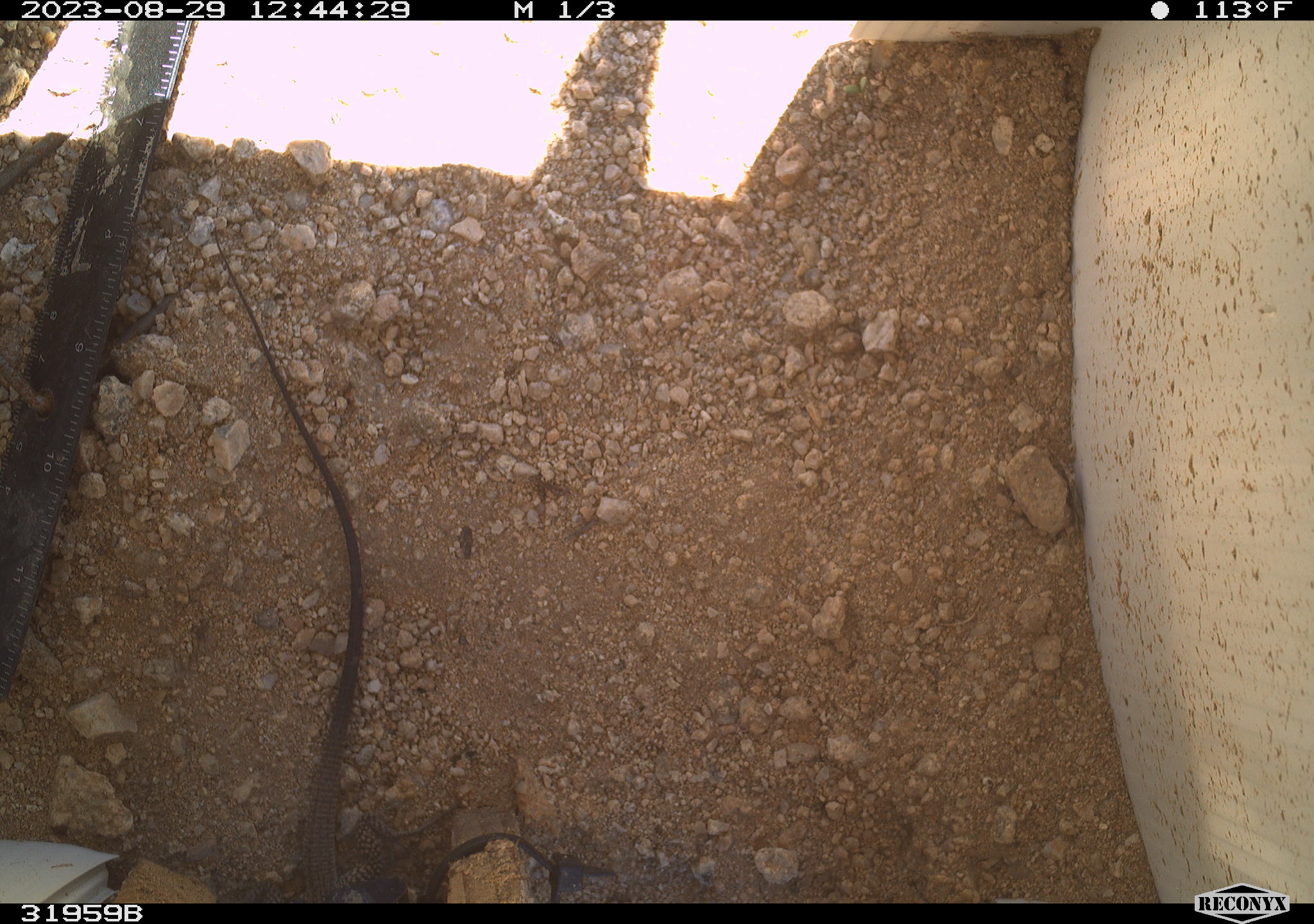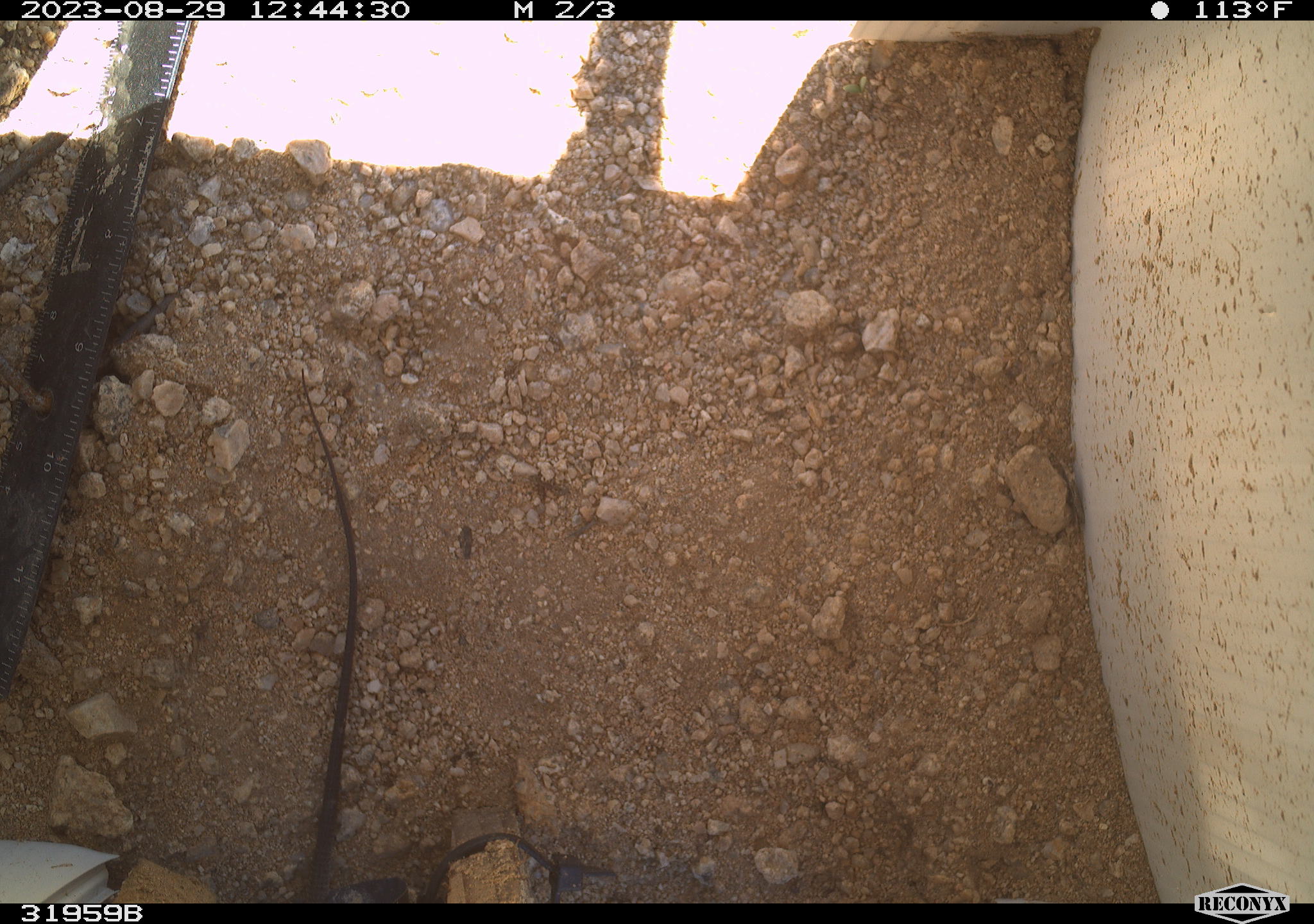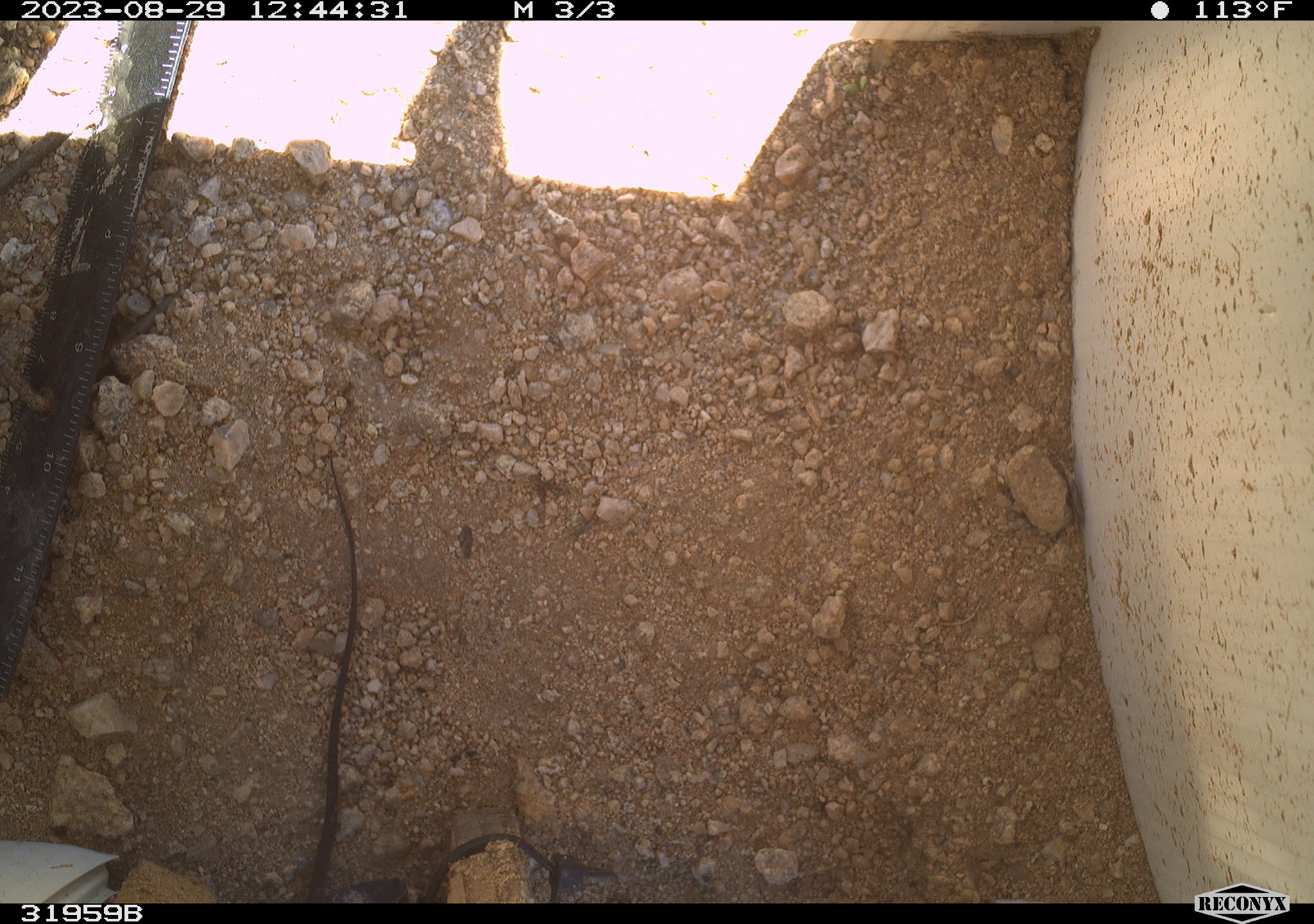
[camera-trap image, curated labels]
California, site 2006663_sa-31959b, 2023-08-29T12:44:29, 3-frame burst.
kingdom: Animalia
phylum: Chordata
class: Reptilia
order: Squamata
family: Teiidae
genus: Aspidoscelis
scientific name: Aspidoscelis tigris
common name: western whiptail